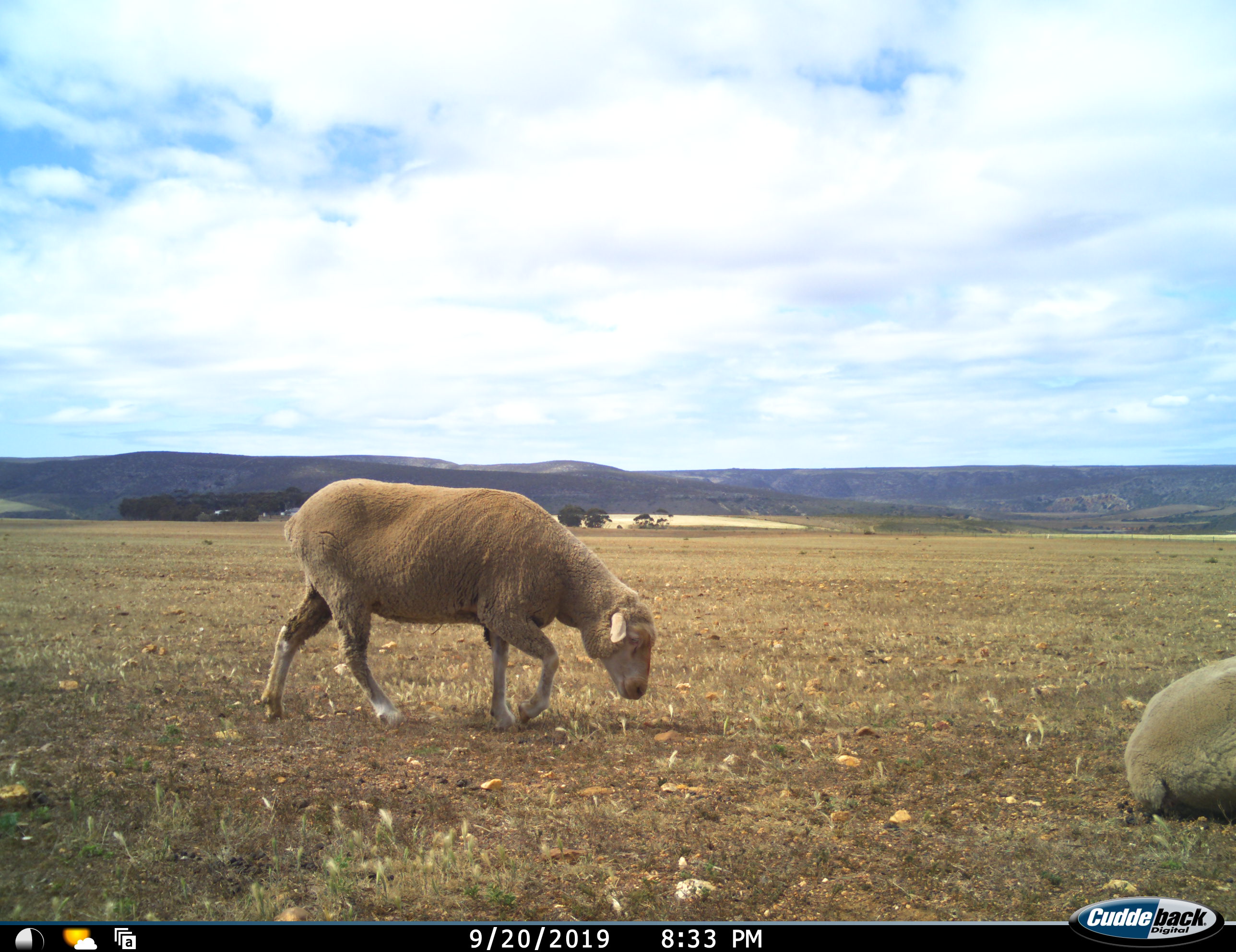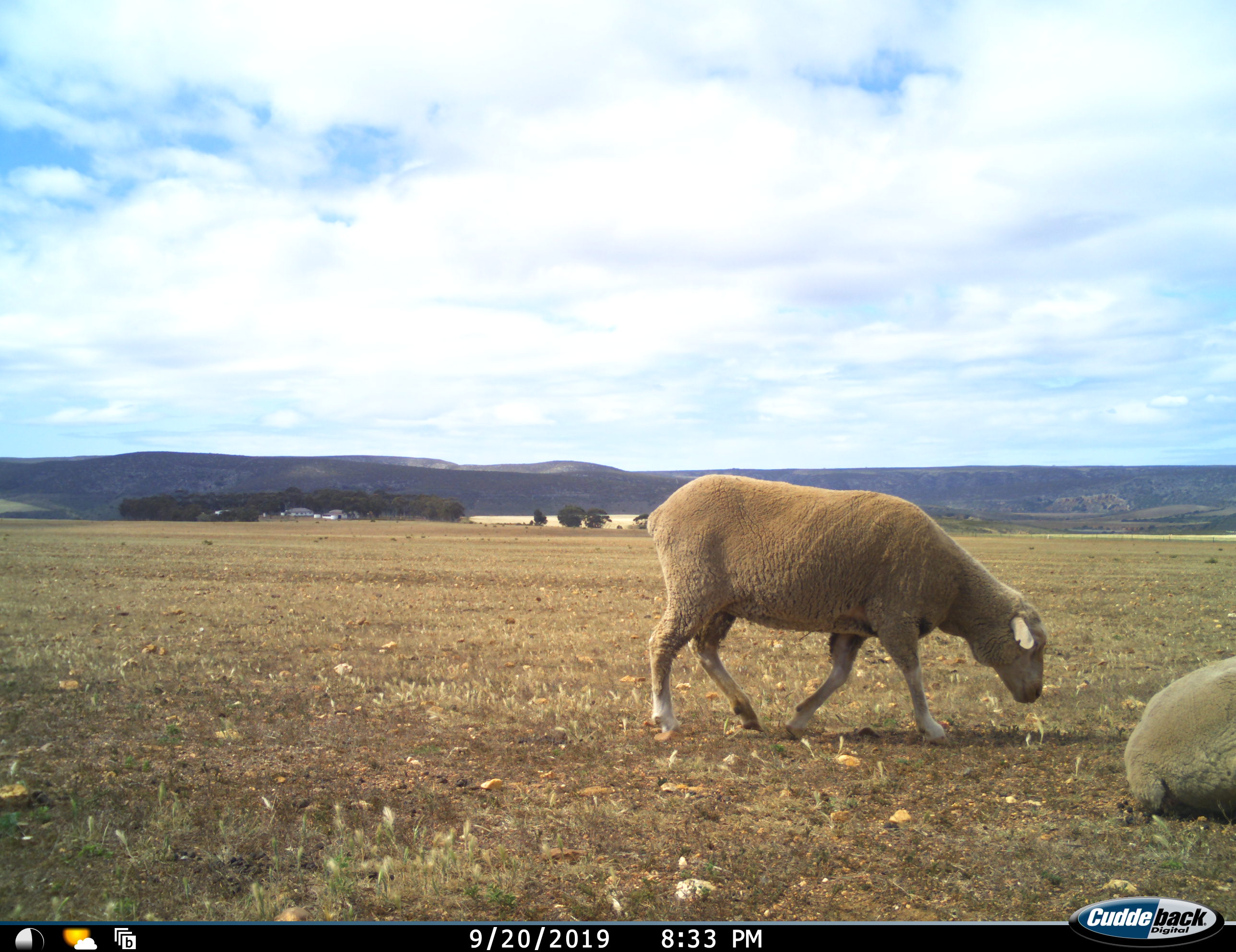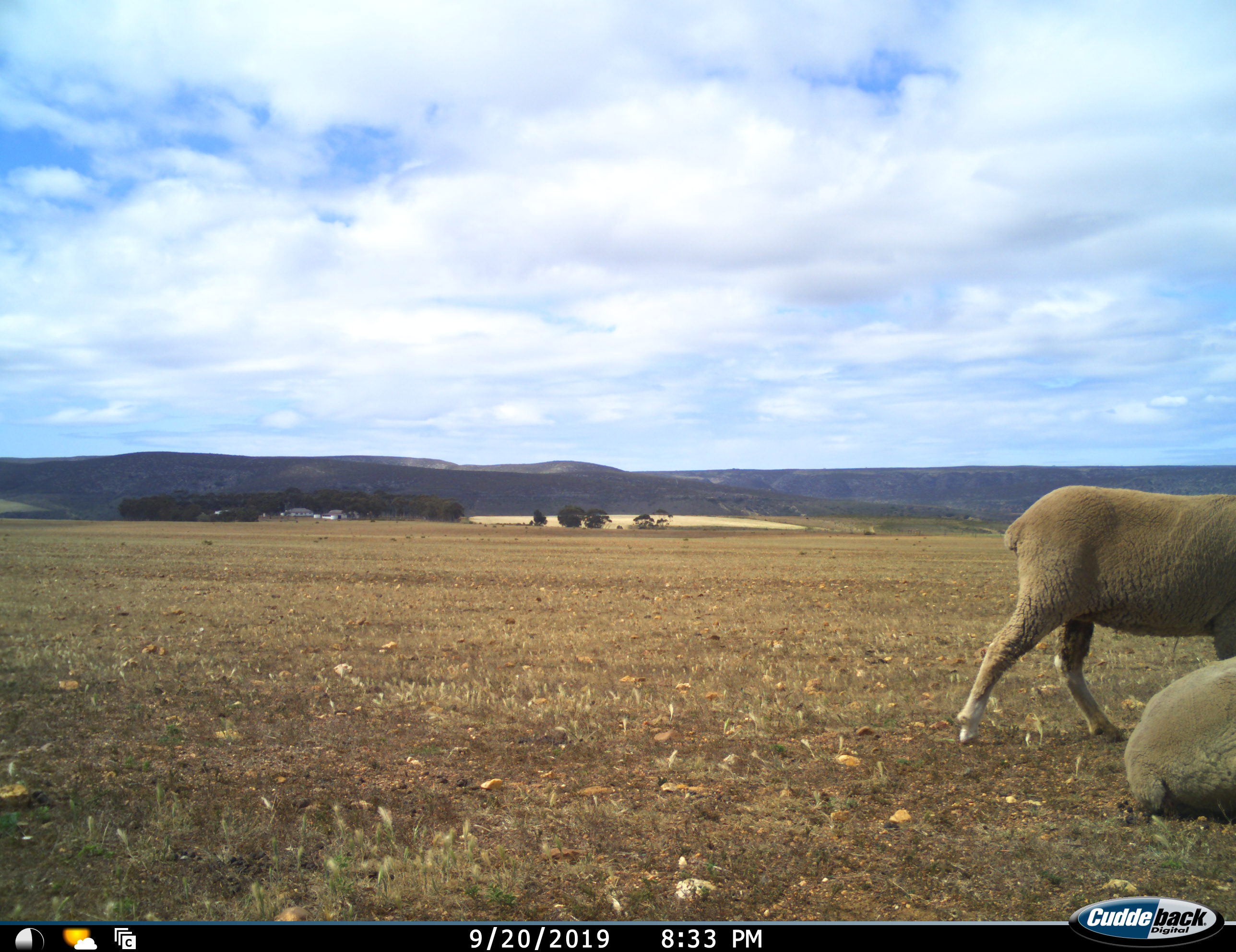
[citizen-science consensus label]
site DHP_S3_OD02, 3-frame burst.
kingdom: Animalia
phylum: Chordata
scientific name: Vertebrata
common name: domestic animal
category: domesticanimal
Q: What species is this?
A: Domesticanimal (domestic animal) (Vertebrata).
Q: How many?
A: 2.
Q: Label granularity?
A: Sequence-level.